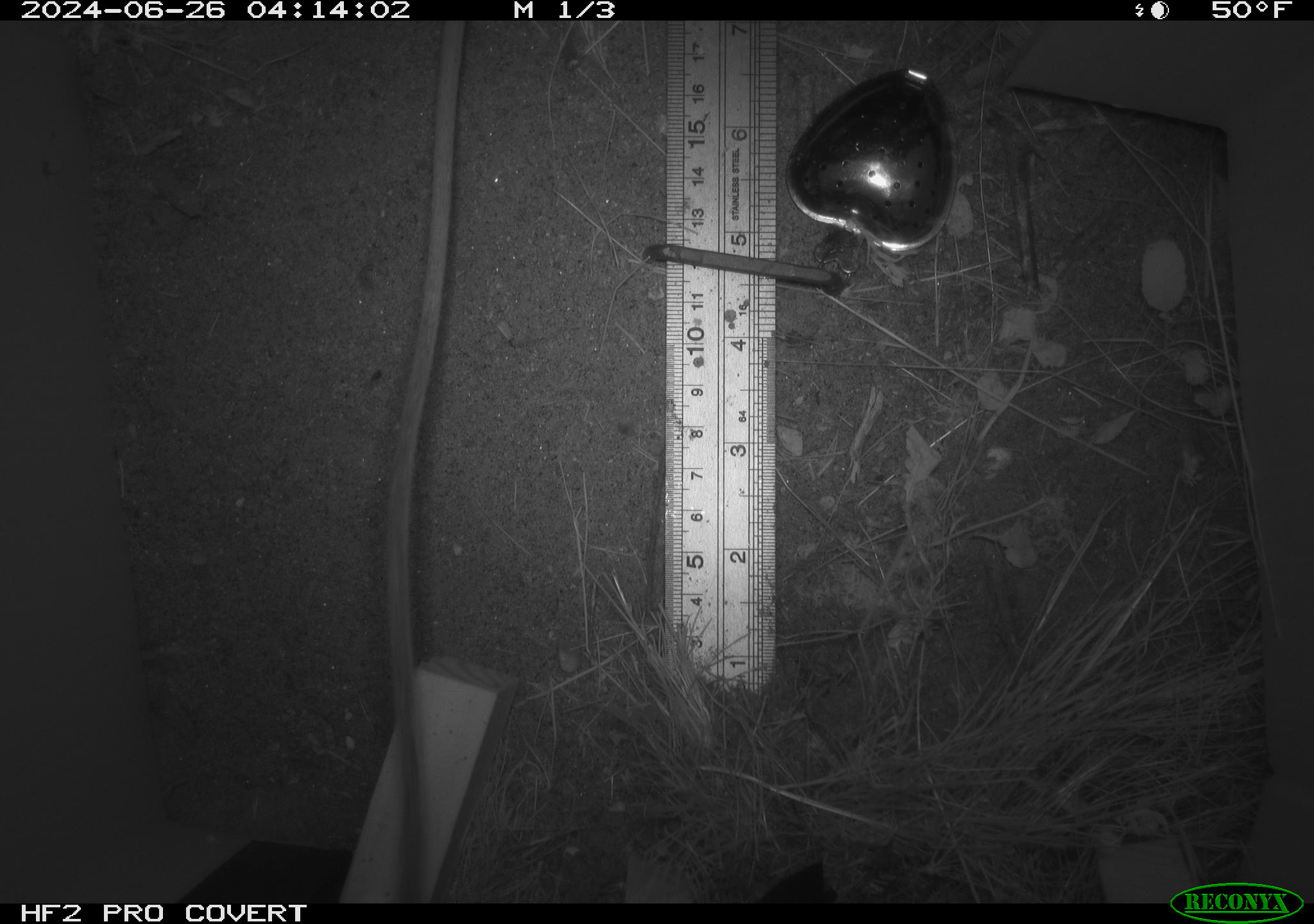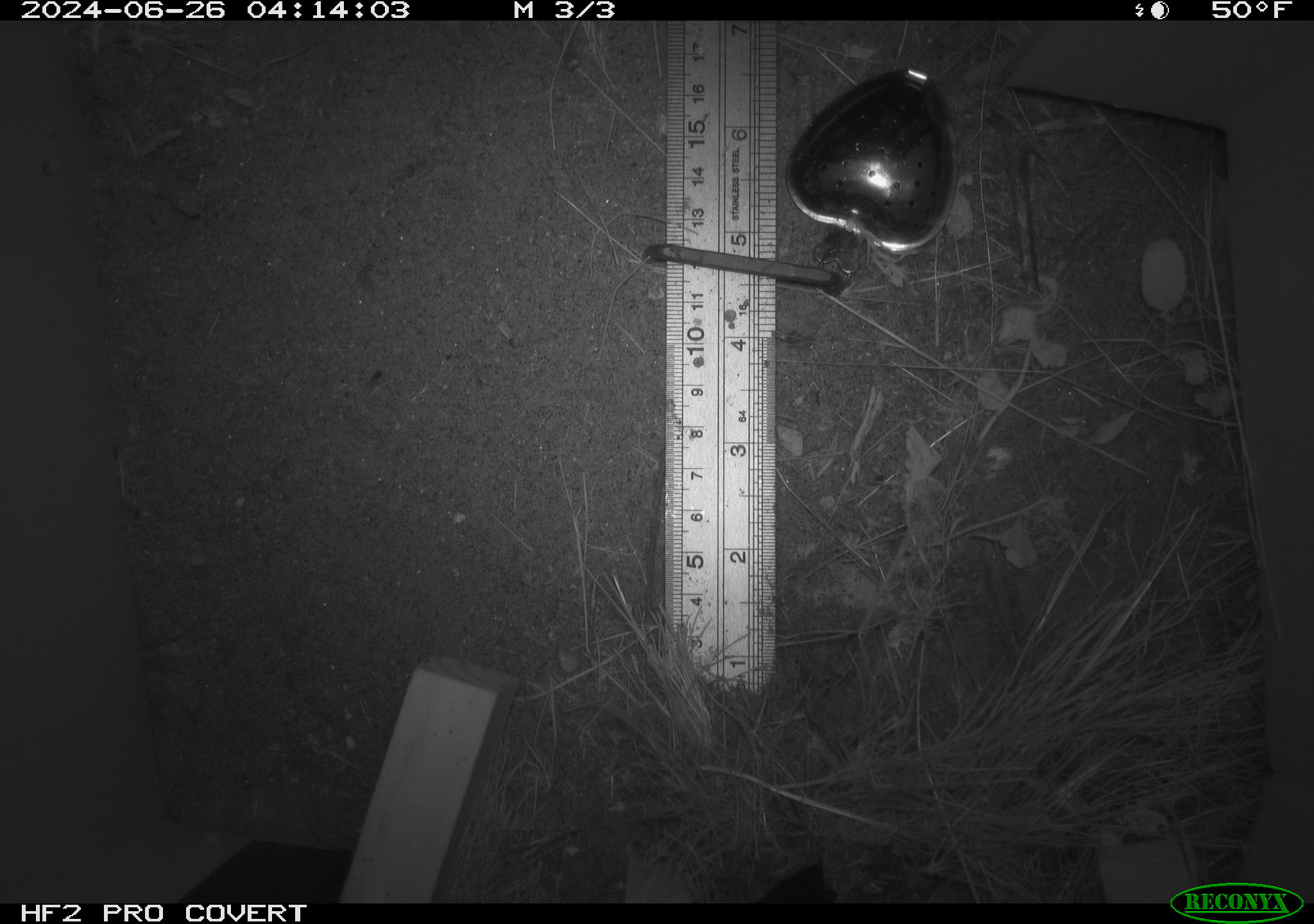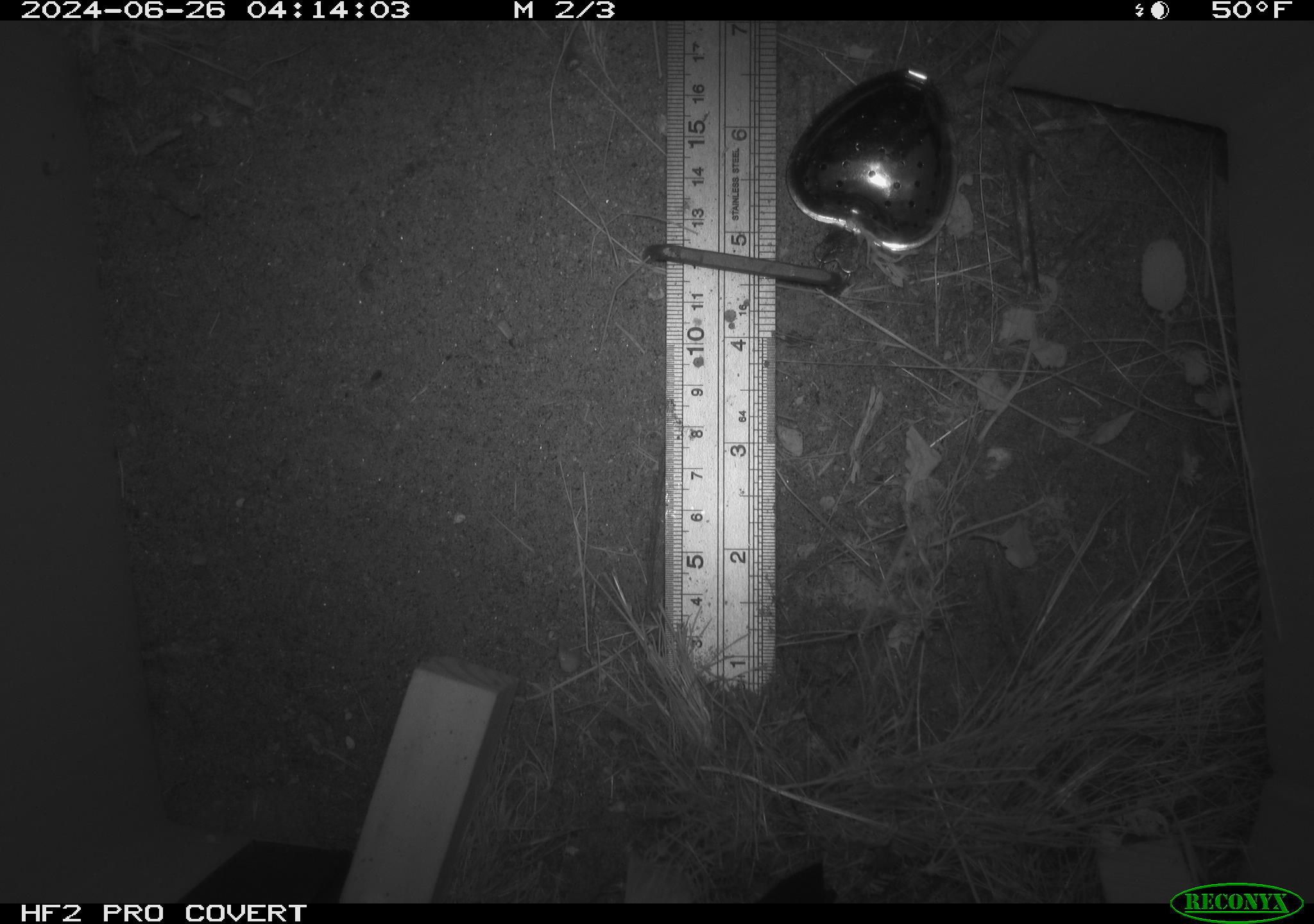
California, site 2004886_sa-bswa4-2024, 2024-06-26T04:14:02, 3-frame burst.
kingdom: Animalia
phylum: Chordata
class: Mammalia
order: Rodentia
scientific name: Rodentia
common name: rodent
Rodent (Rodentia).